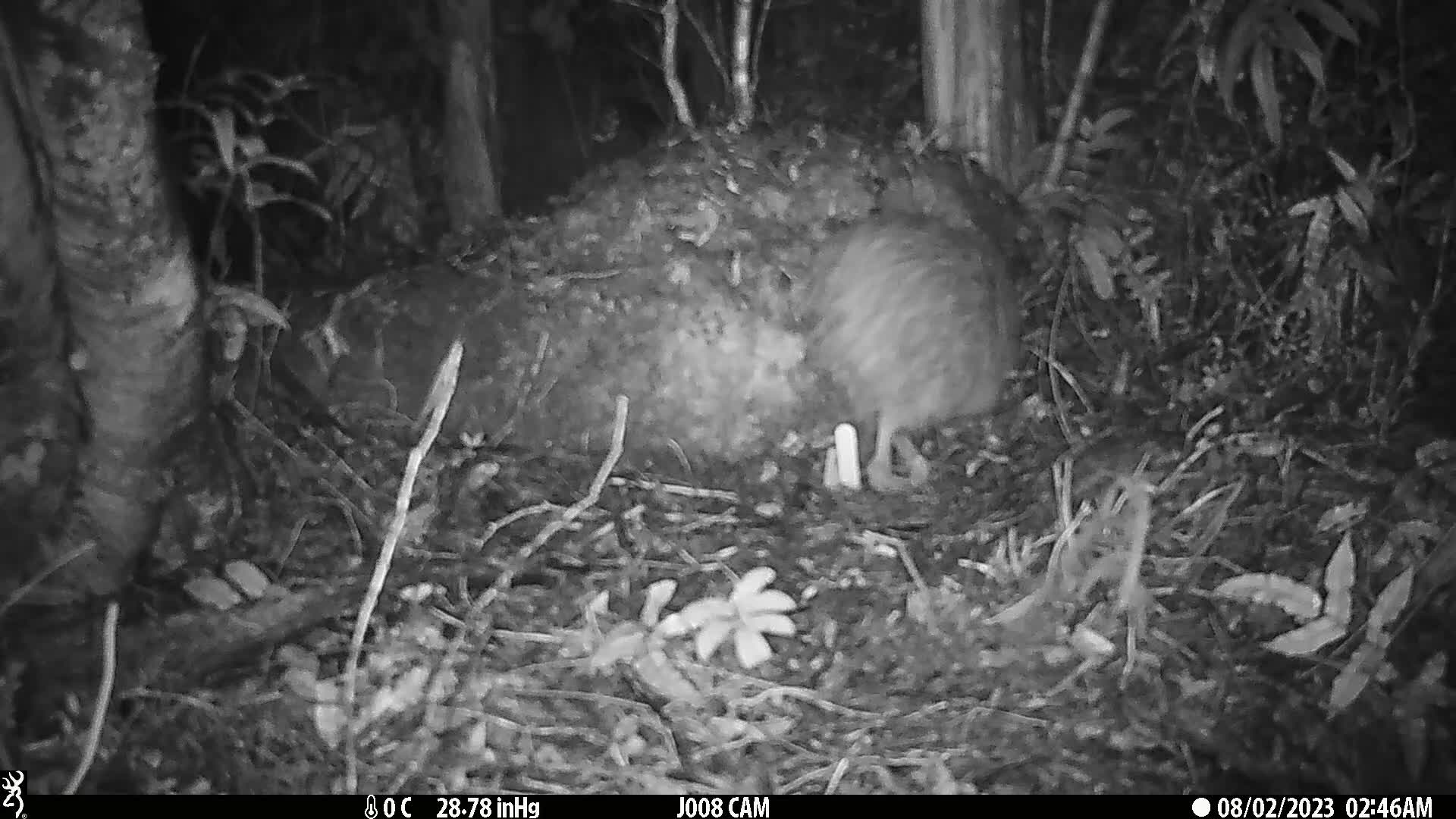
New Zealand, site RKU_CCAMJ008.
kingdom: Animalia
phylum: Chordata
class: Aves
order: Apterygiformes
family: Apterygidae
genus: Apteryx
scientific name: Apteryx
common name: kiwi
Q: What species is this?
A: Kiwi (Apteryx).